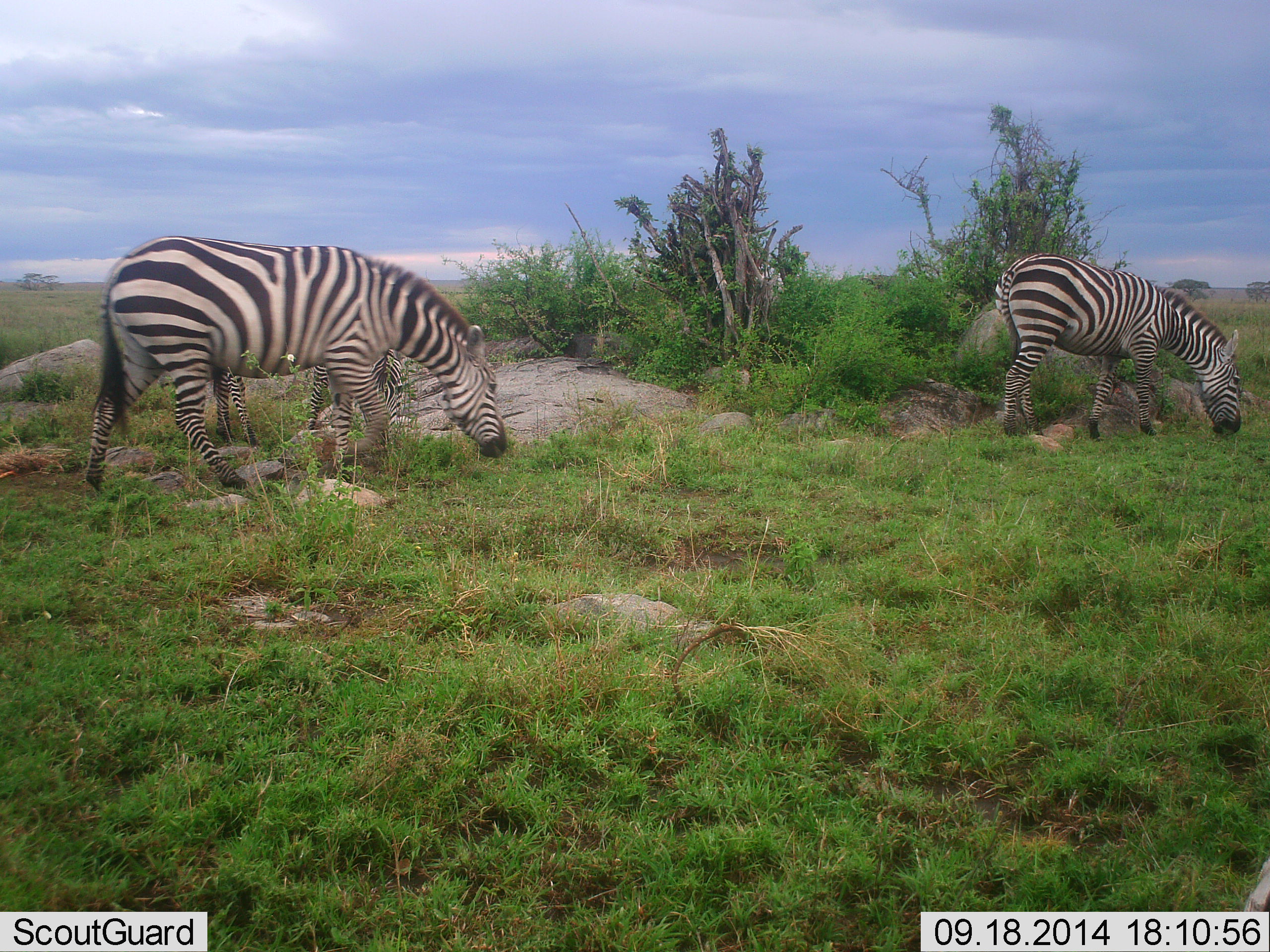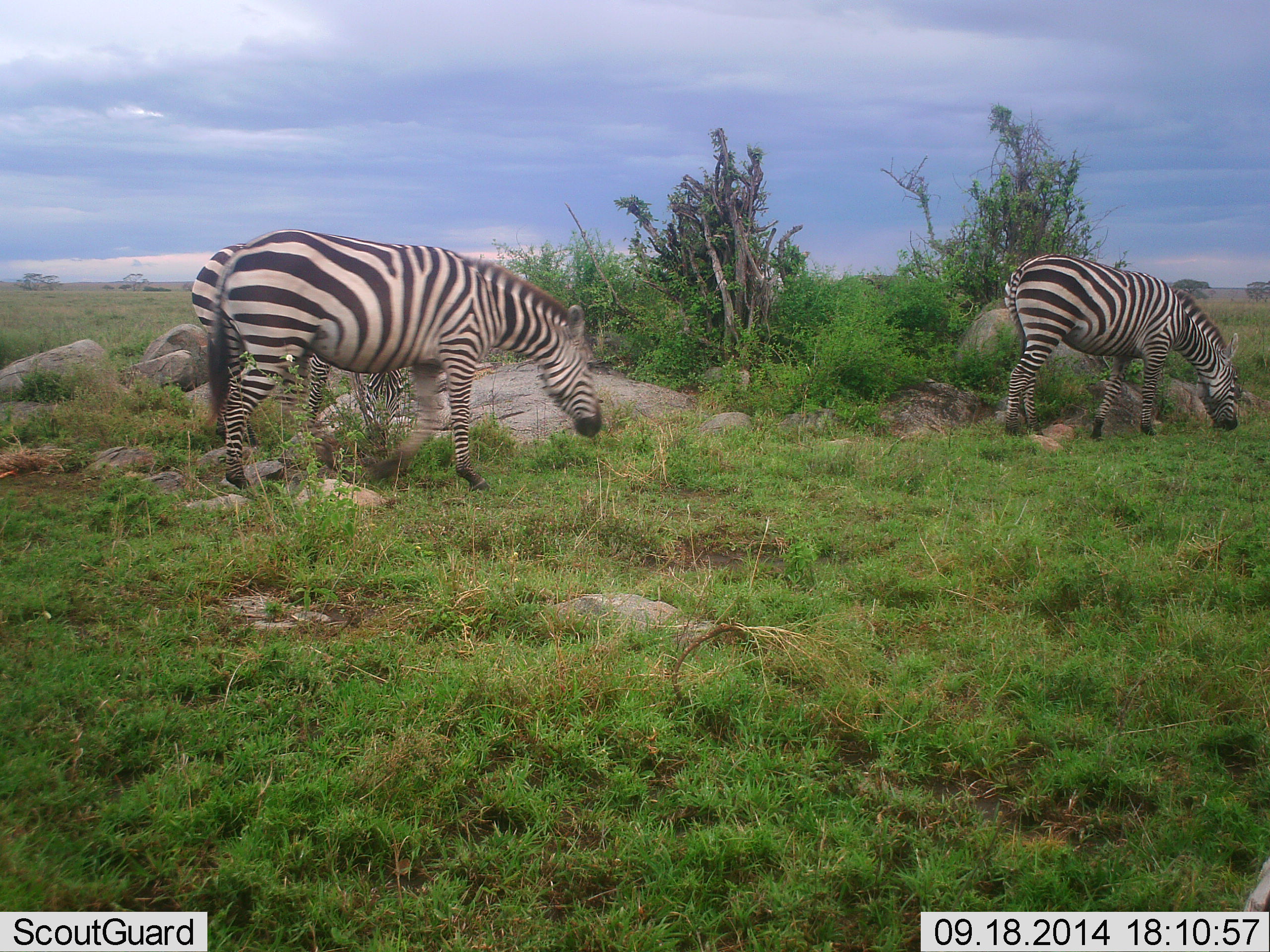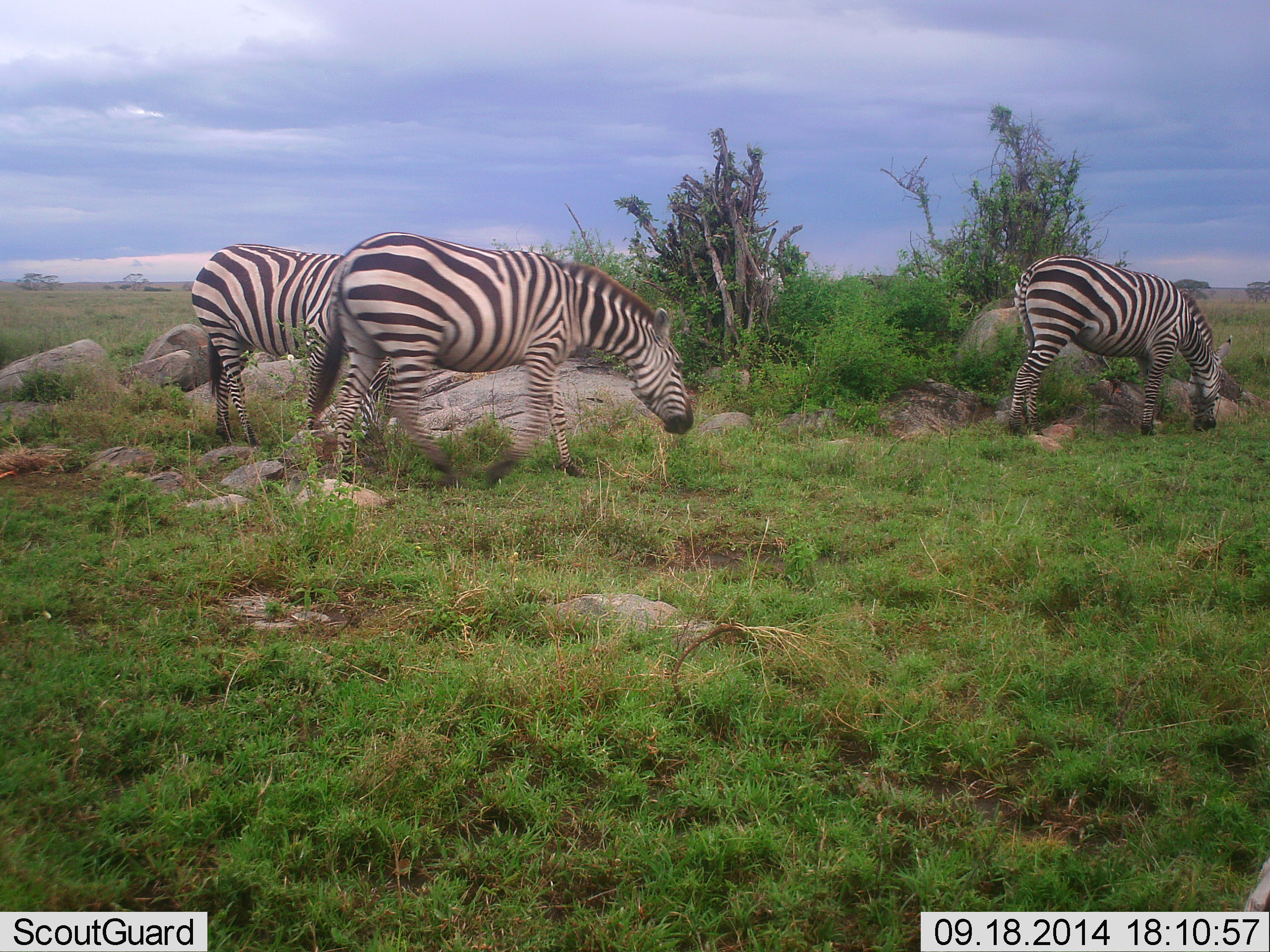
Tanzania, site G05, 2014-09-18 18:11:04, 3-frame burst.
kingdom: Animalia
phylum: Chordata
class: Mammalia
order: Perissodactyla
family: Equidae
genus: Equus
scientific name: Equus quagga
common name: plains zebra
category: zebra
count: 3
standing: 20%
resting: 0%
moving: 50%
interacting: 0%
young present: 0%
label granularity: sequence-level